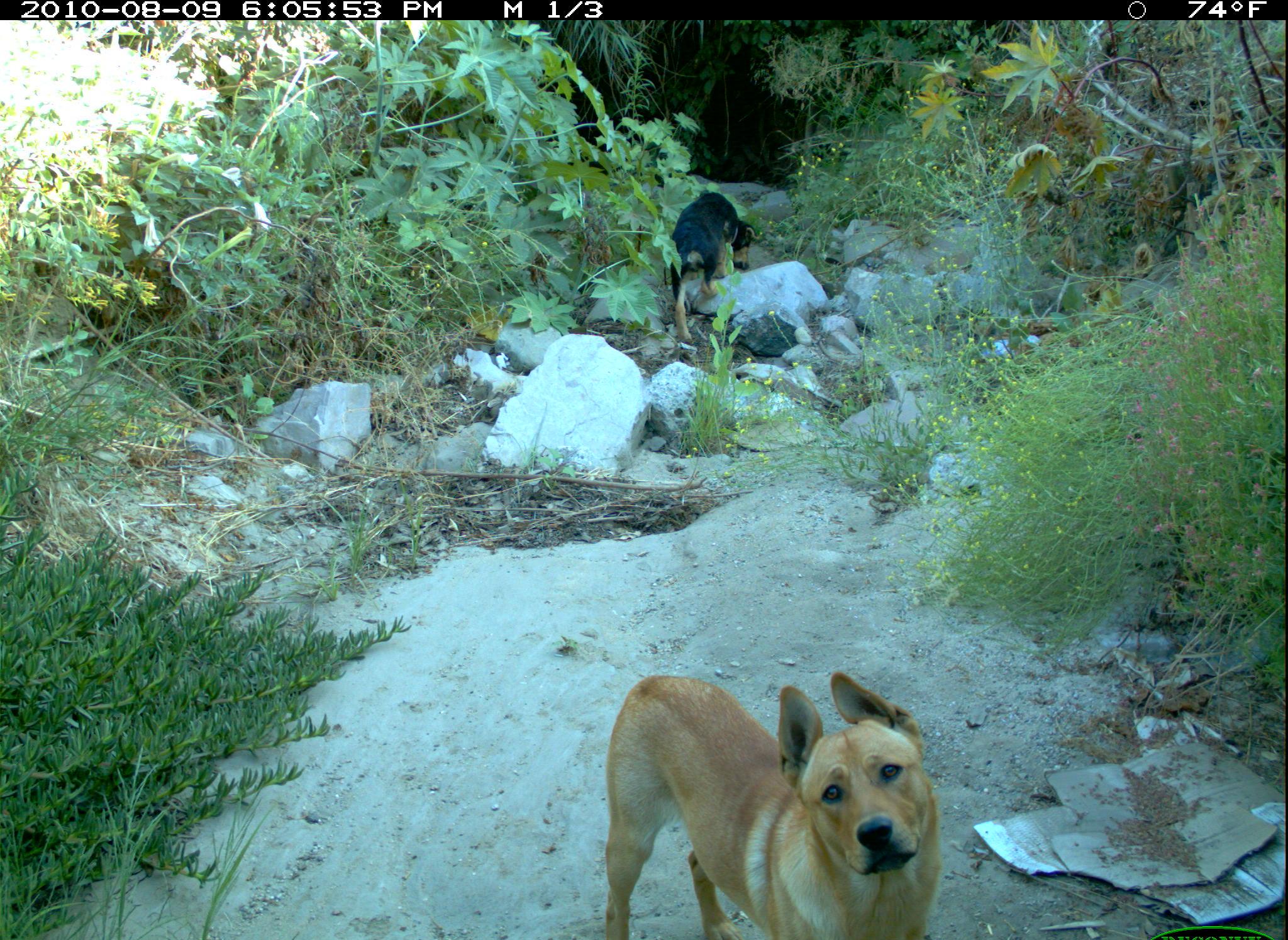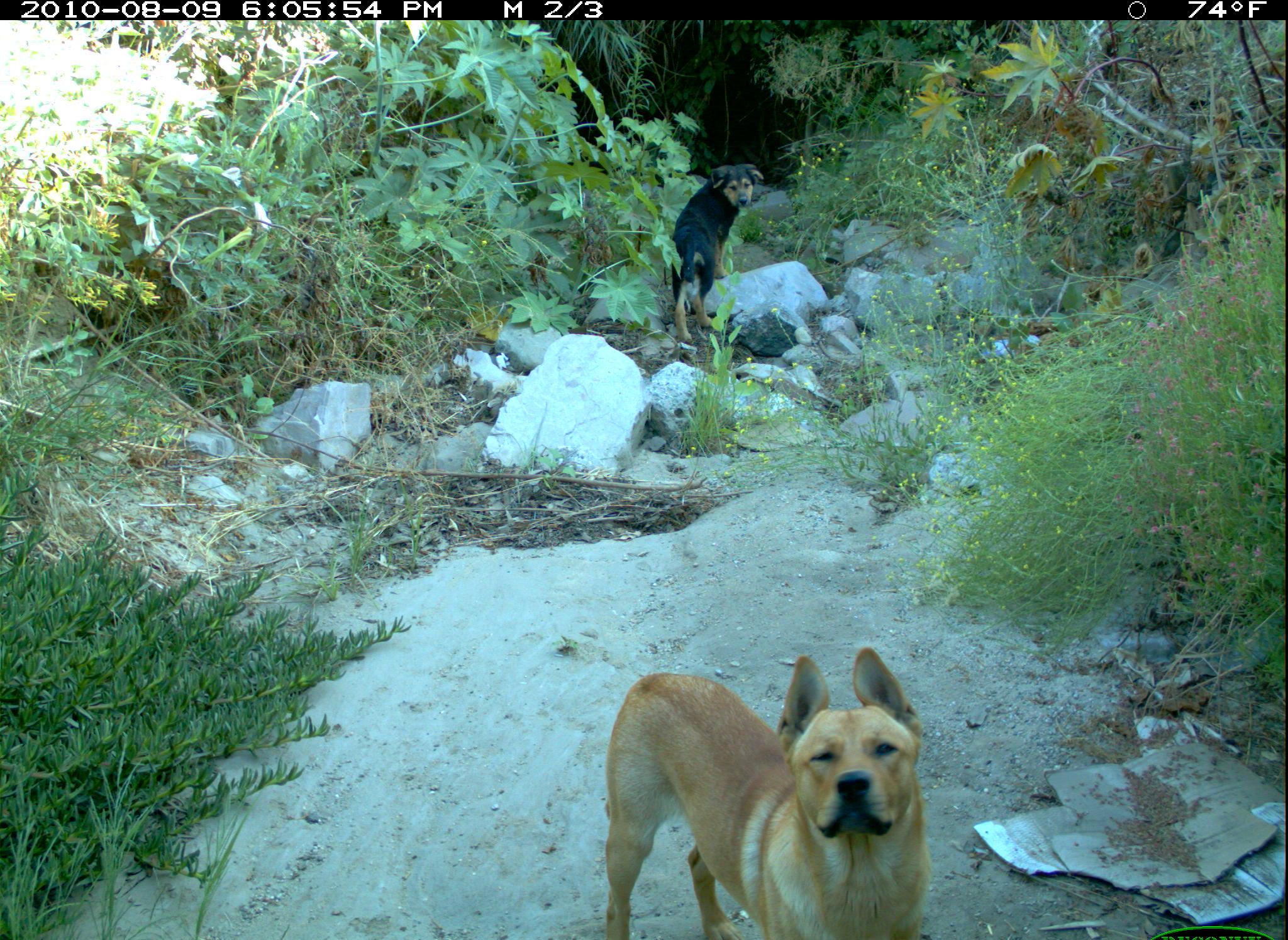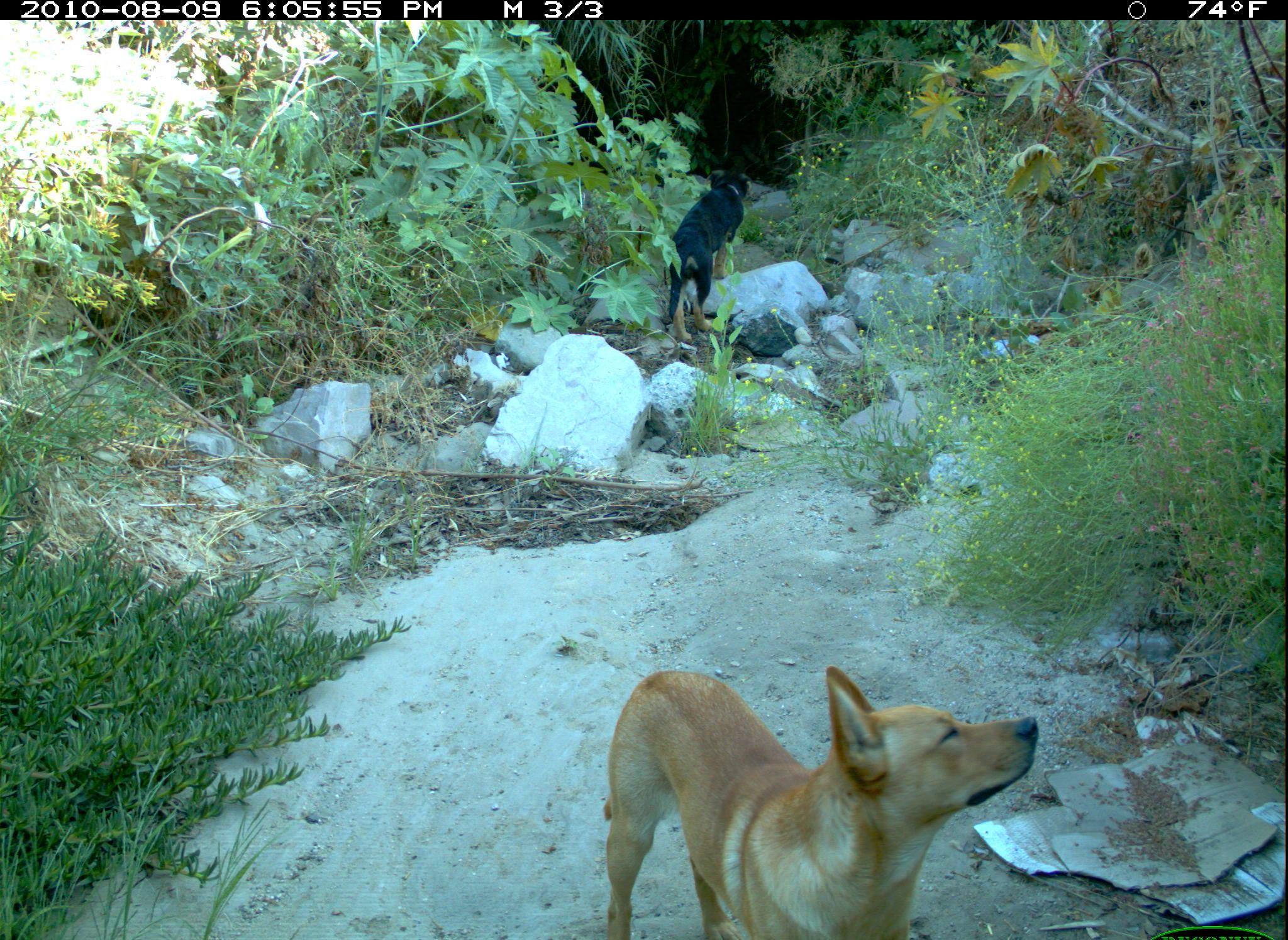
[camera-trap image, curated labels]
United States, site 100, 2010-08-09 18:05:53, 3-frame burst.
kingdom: Animalia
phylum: Chordata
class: Mammalia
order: Carnivora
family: Canidae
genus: Canis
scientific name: Canis familiaris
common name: domestic dog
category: dog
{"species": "dog (domestic dog) (Canis familiaris)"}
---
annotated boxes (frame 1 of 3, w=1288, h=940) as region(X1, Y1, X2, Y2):
dog: region(596, 648, 955, 940); region(660, 180, 770, 358)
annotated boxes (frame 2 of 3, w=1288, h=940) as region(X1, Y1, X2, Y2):
dog: region(591, 638, 972, 936); region(657, 121, 802, 437)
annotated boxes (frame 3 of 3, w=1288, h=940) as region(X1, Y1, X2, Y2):
dog: region(584, 636, 1071, 937); region(631, 145, 773, 369)